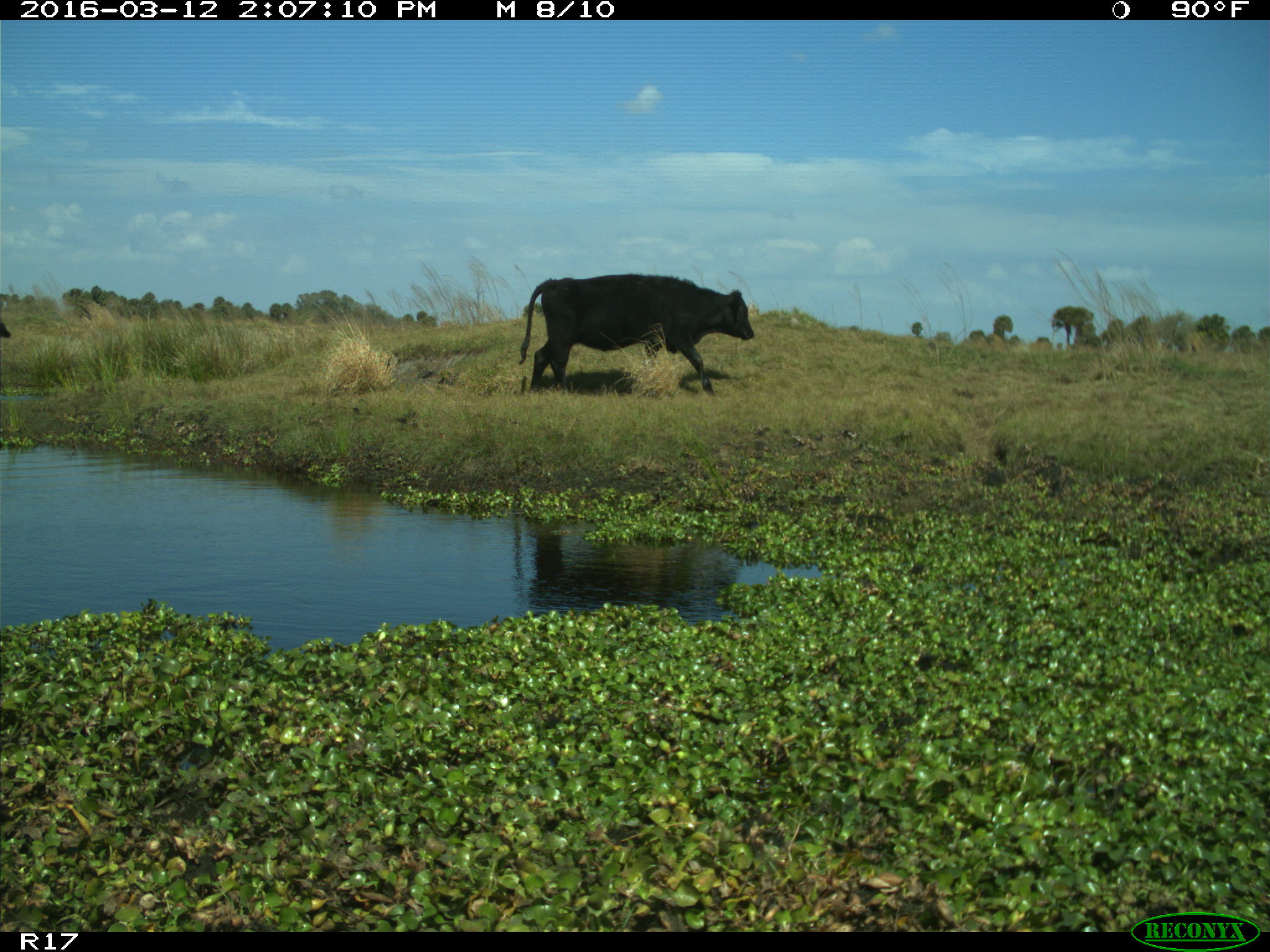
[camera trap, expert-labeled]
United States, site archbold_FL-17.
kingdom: Animalia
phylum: Chordata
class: Mammalia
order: Artiodactyla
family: Bovidae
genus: Bos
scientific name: Bos taurus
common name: domestic cow